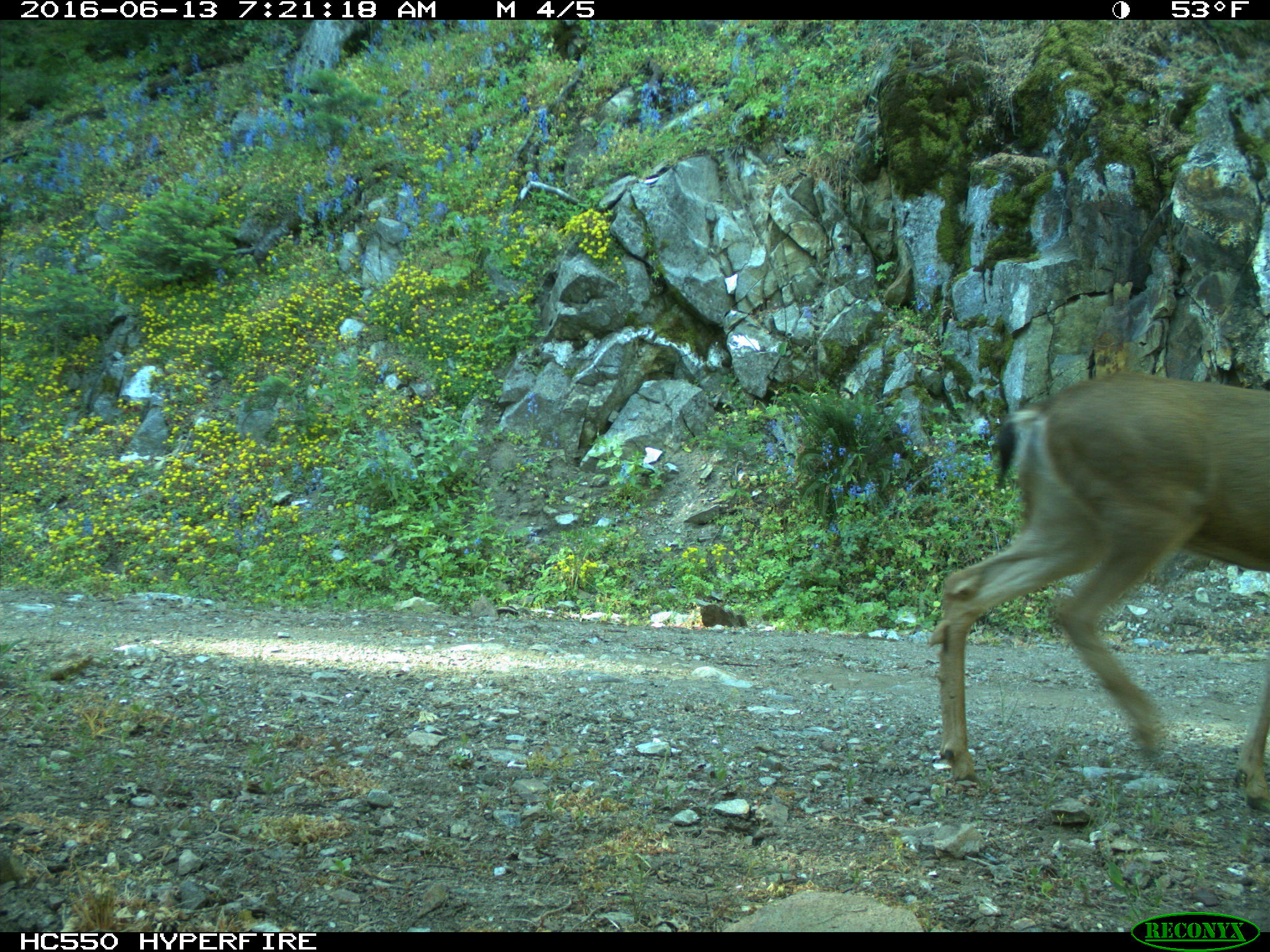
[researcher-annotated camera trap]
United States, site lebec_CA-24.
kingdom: Animalia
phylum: Chordata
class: Mammalia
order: Artiodactyla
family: Cervidae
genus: Odocoileus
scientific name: Odocoileus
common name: deer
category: unidentified deer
Unidentified deer (deer) (Odocoileus).